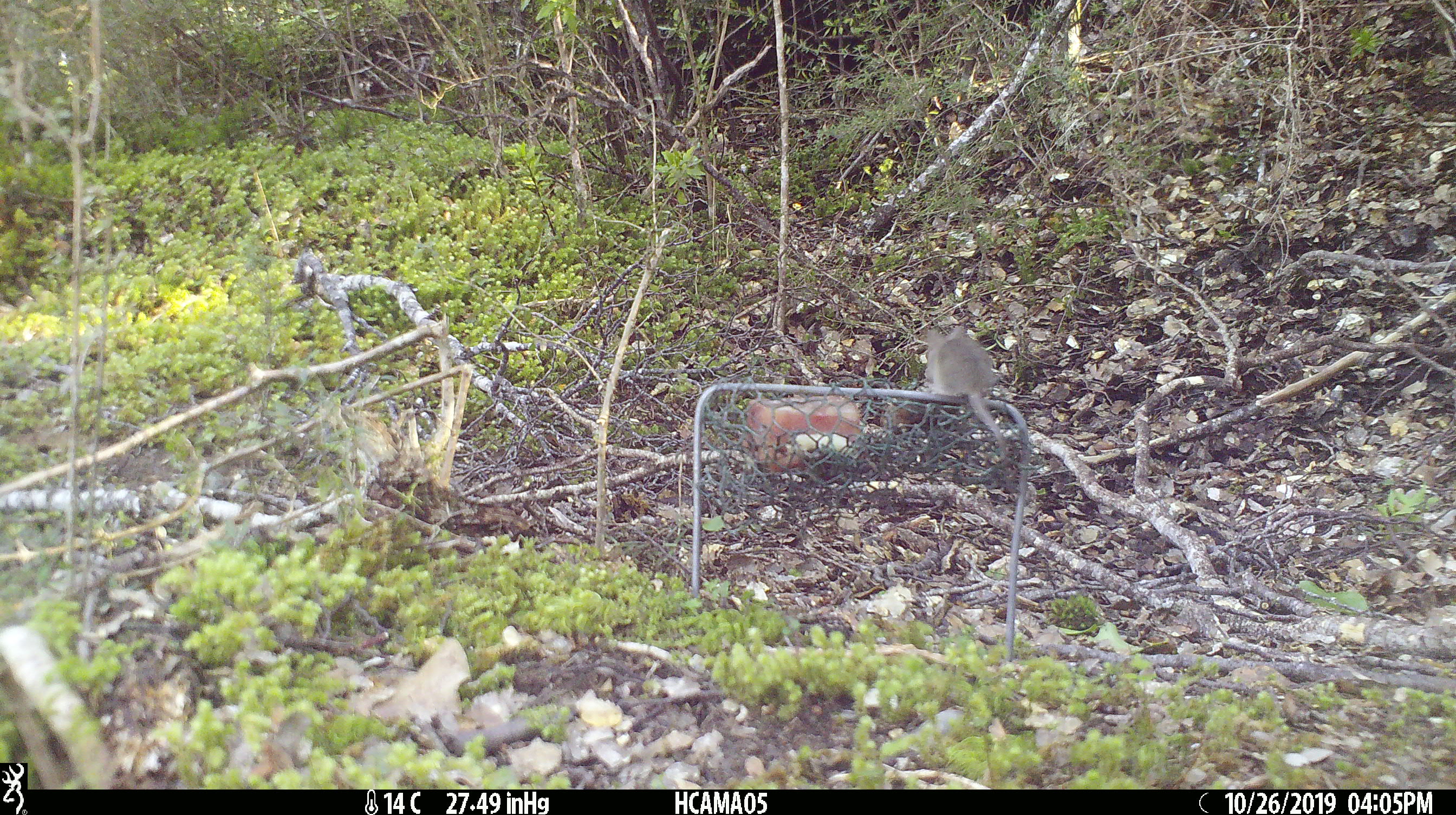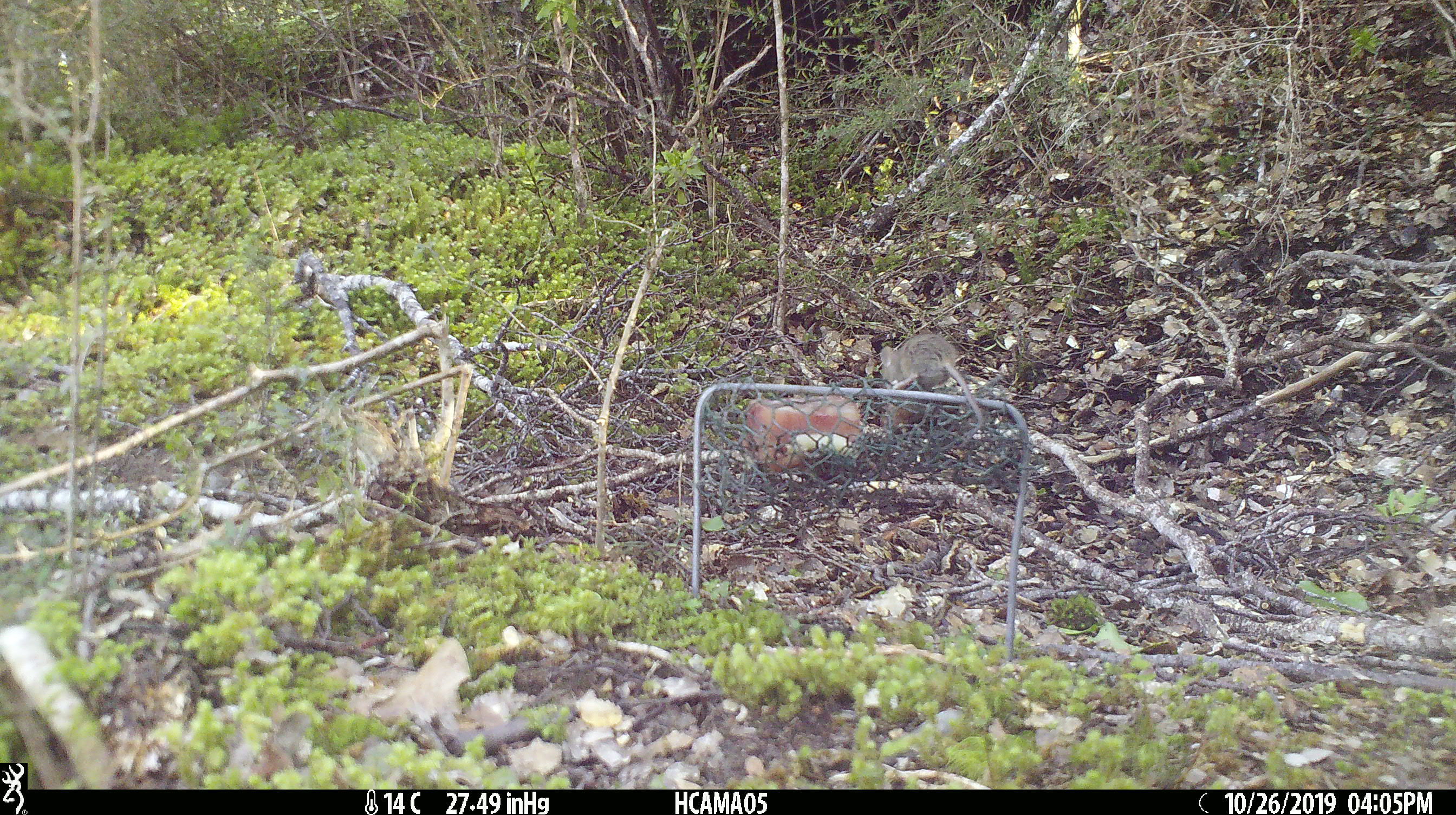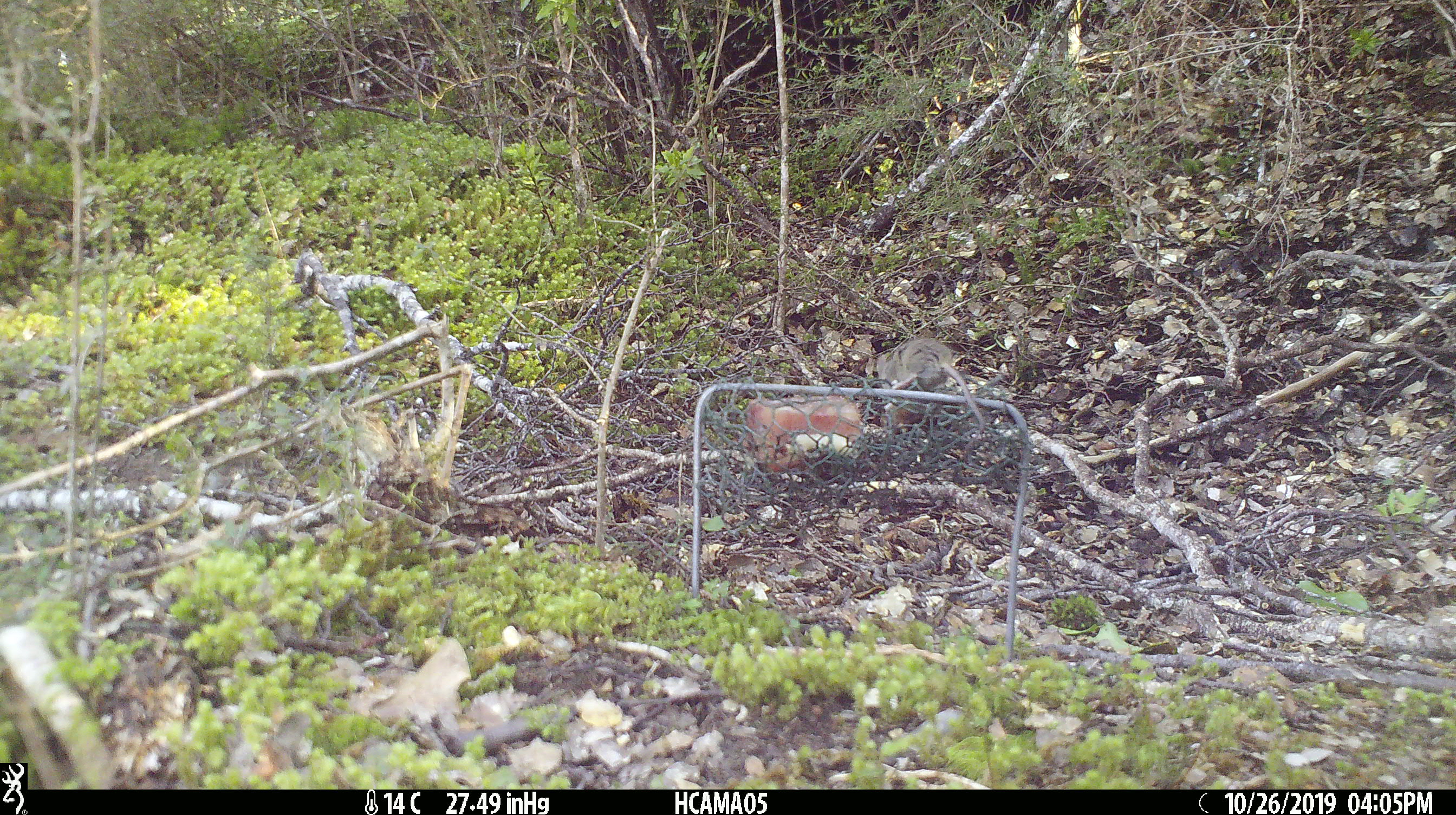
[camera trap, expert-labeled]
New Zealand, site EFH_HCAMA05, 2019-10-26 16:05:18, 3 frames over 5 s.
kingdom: Animalia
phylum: Chordata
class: Mammalia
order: Rodentia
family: Muridae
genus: Mus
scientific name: Mus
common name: mouse